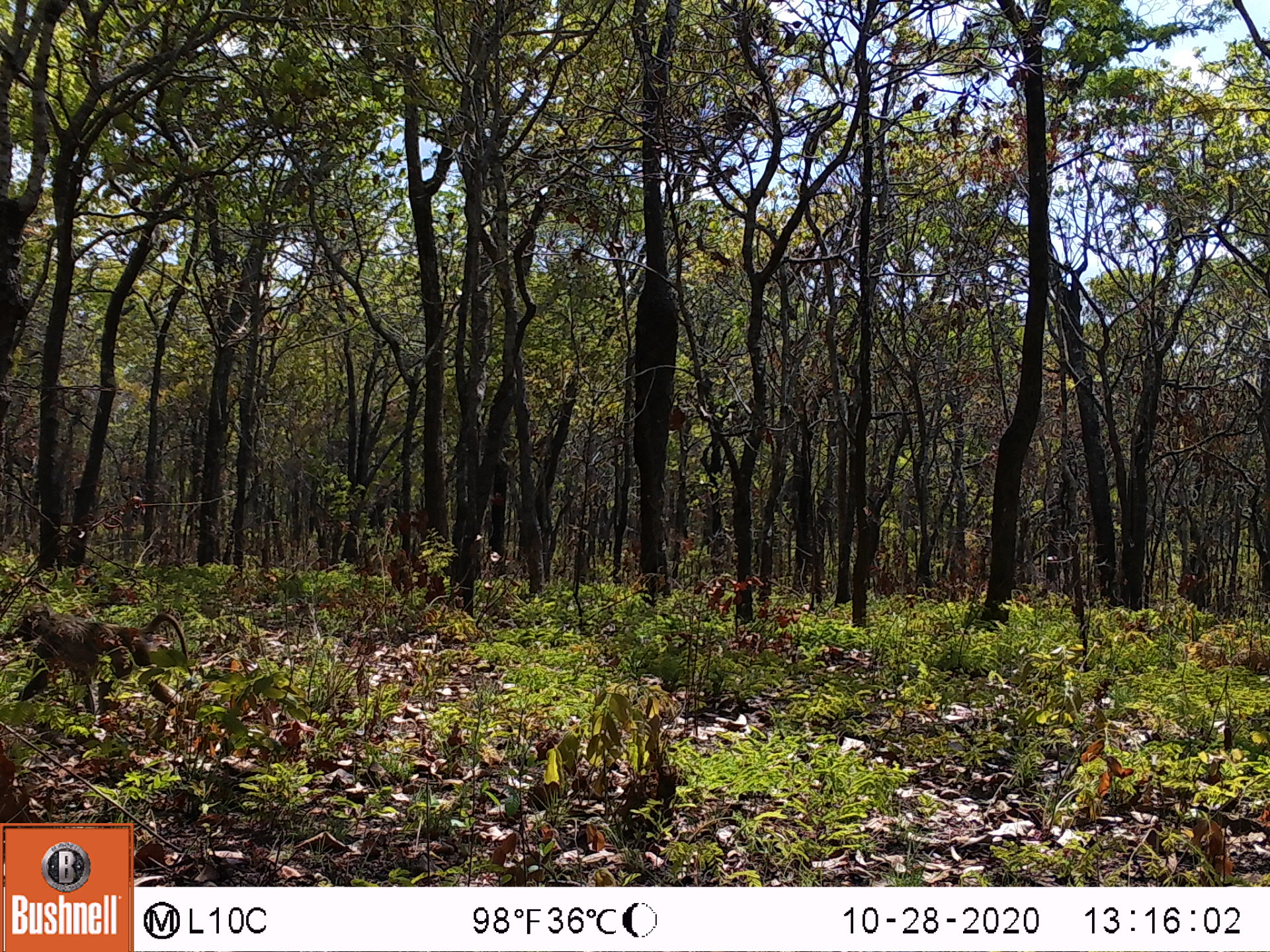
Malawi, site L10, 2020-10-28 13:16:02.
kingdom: Animalia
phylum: Chordata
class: Mammalia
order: Primates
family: Cercopithecidae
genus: Papio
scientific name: Papio cynocephalus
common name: yellow baboon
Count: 1.